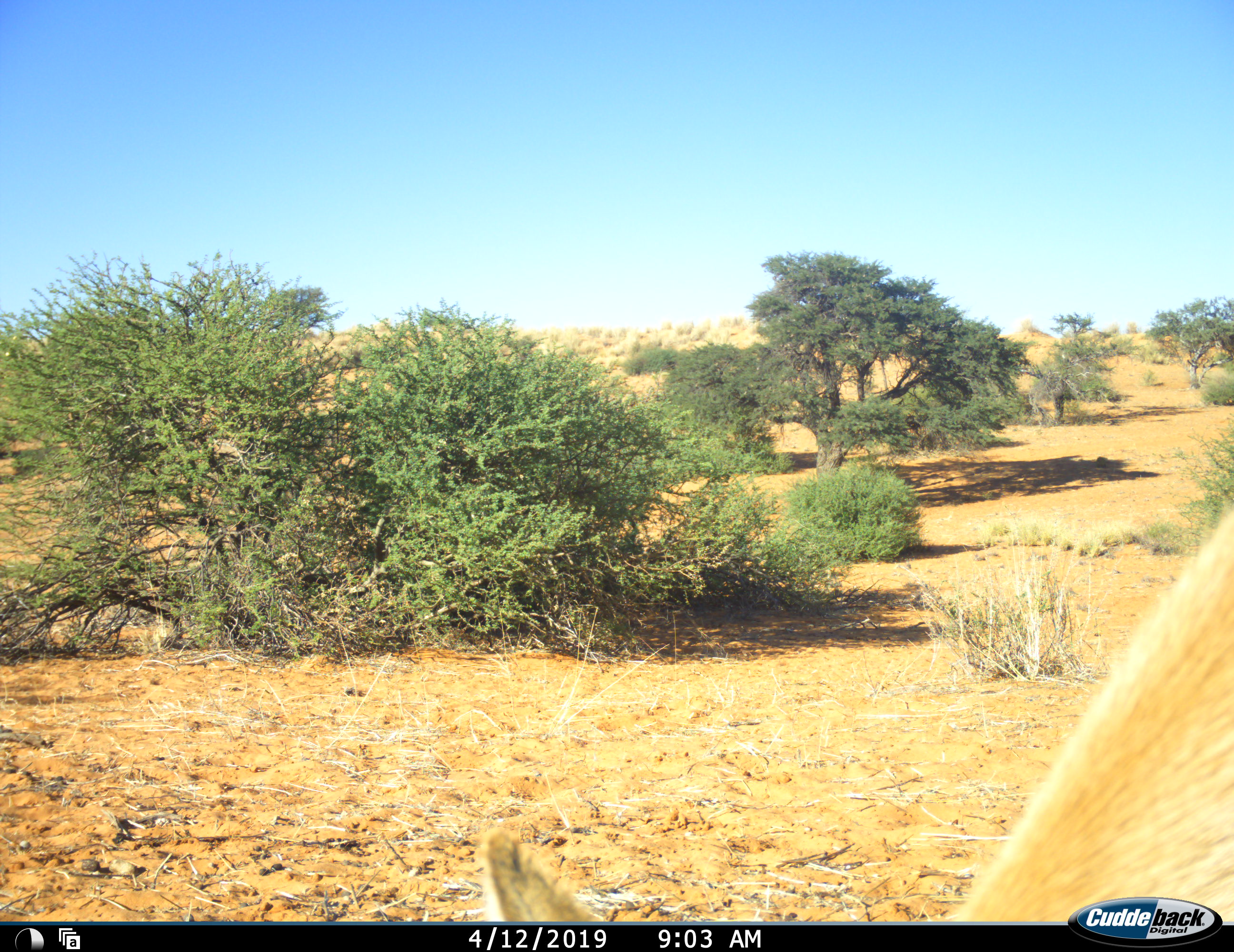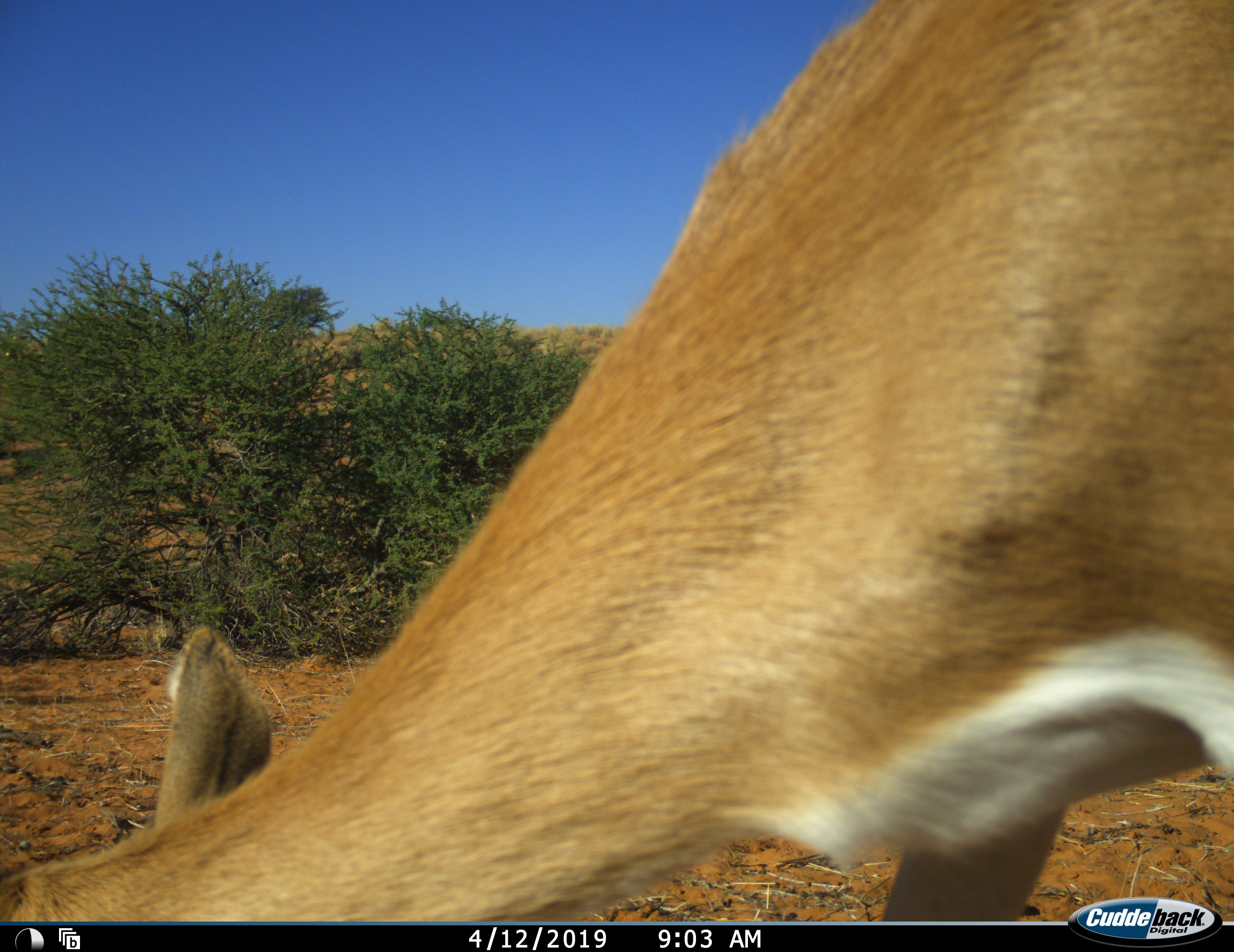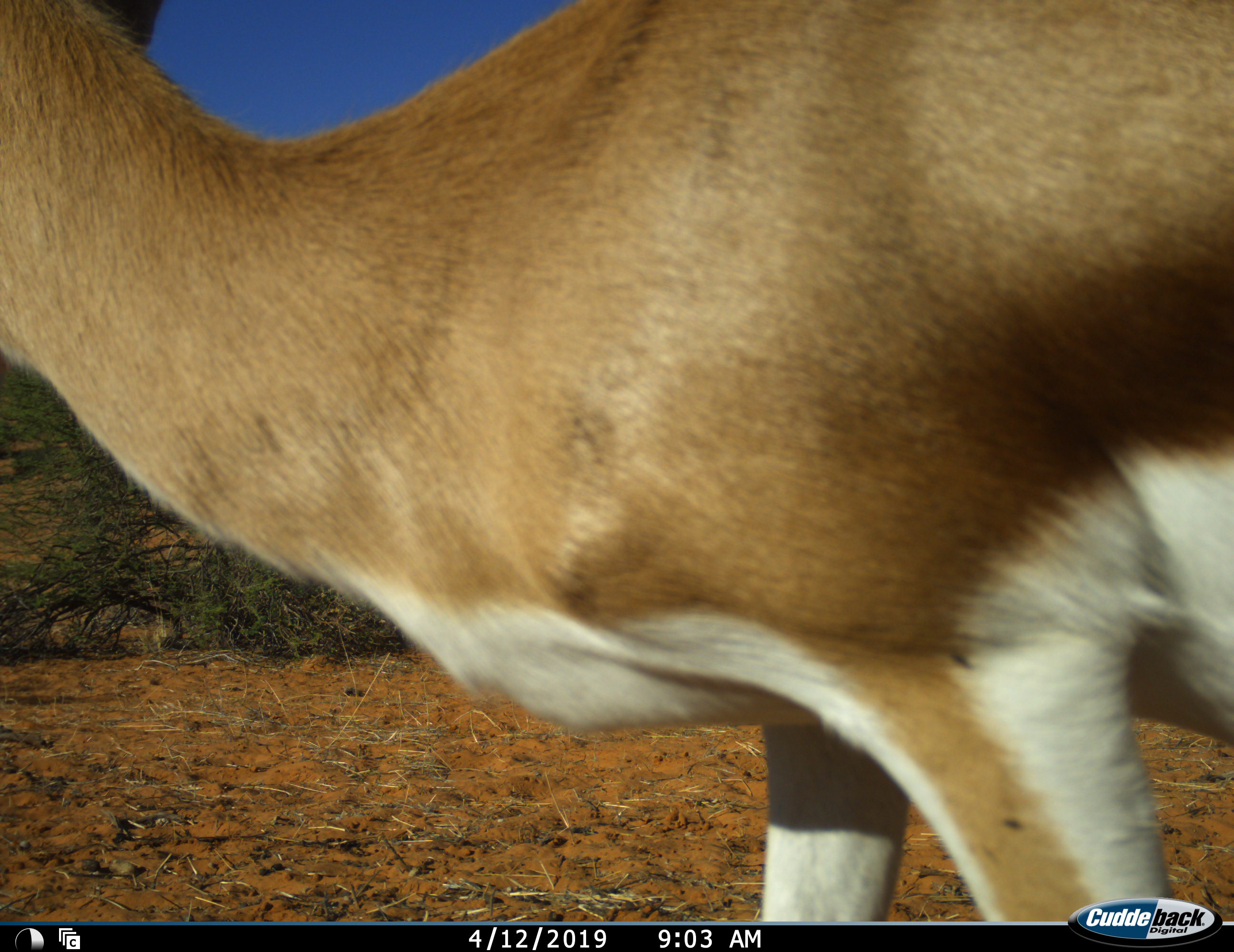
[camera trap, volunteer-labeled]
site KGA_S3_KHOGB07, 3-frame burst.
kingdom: Animalia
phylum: Chordata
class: Mammalia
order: Artiodactyla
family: Bovidae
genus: Antidorcas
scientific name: Antidorcas marsupialis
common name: springbok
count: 1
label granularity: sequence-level